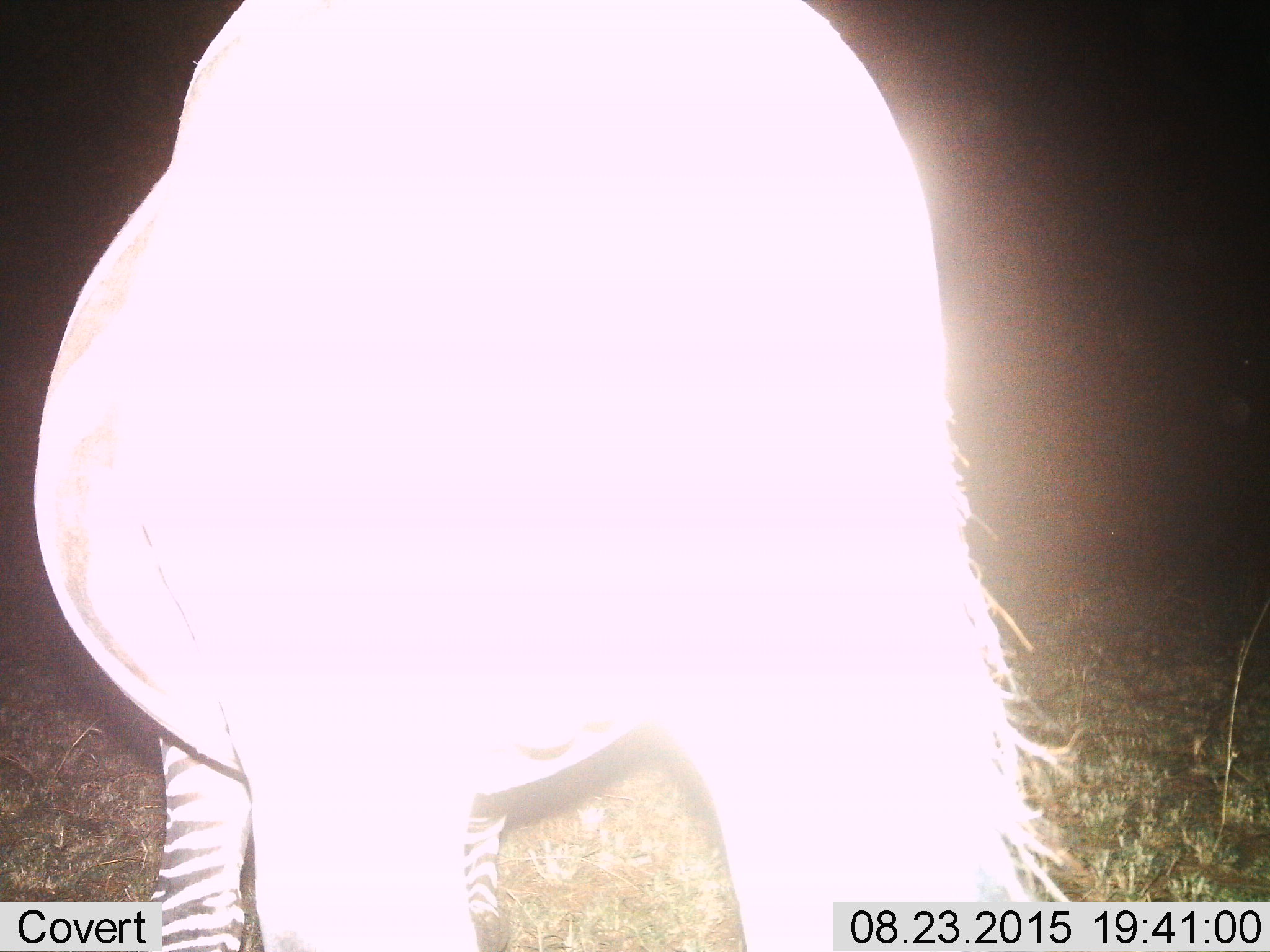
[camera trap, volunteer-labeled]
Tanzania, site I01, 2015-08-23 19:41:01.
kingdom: Animalia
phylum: Chordata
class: Mammalia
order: Perissodactyla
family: Equidae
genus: Equus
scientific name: Equus quagga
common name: plains zebra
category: zebra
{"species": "zebra (plains zebra) (Equus quagga)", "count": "1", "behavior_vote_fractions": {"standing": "60%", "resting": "0%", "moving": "0%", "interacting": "0%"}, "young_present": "0%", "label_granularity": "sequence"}